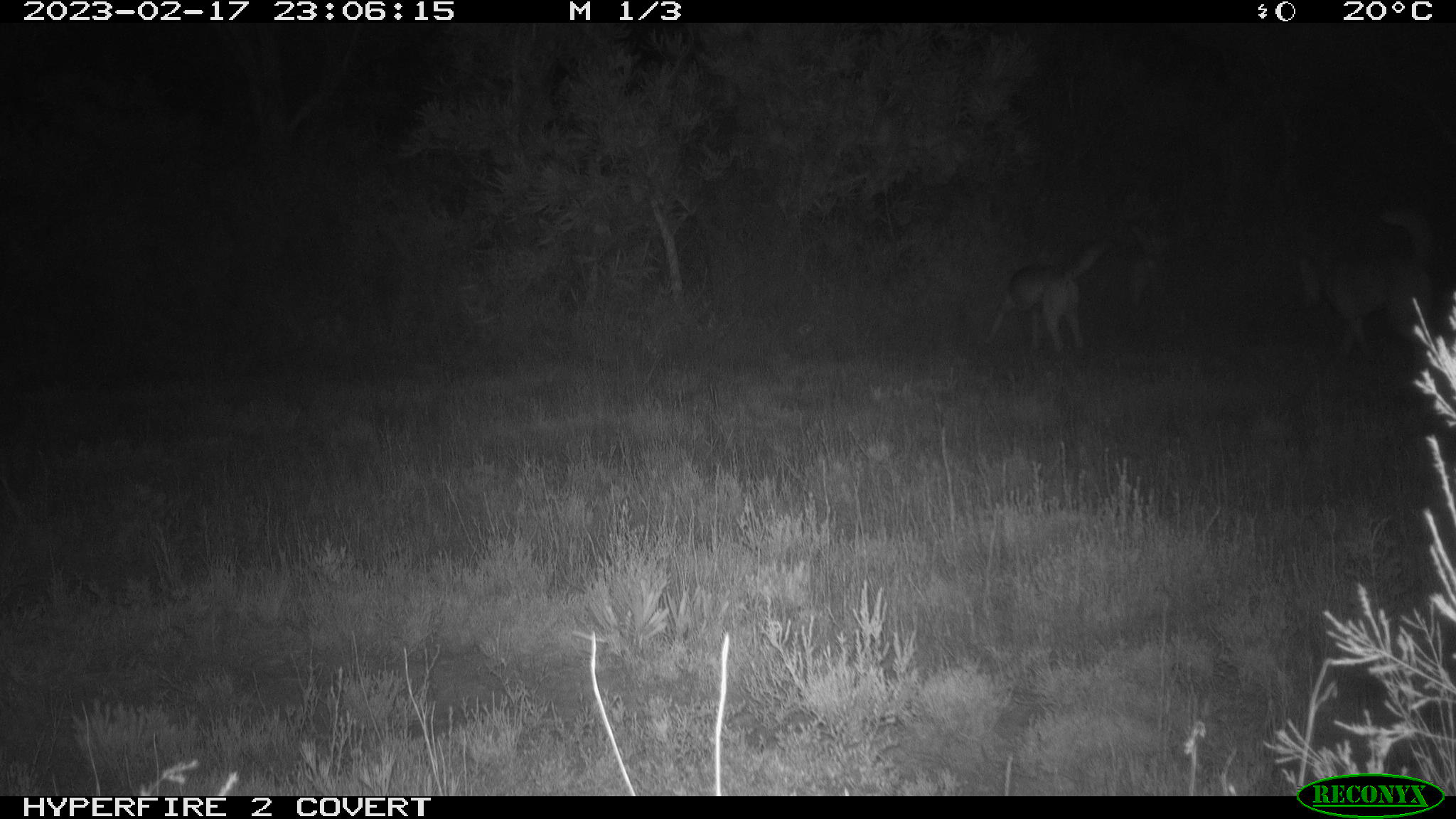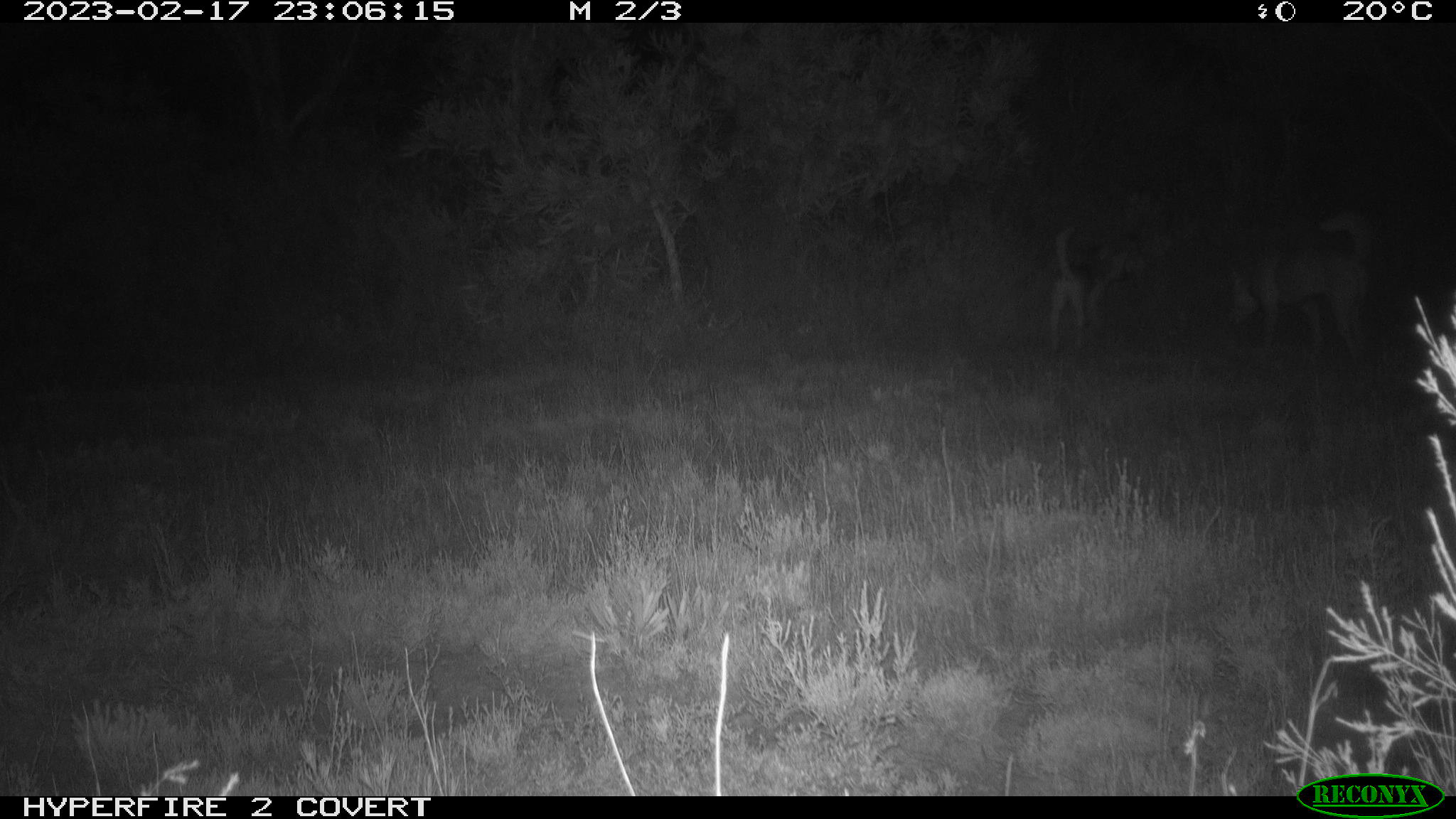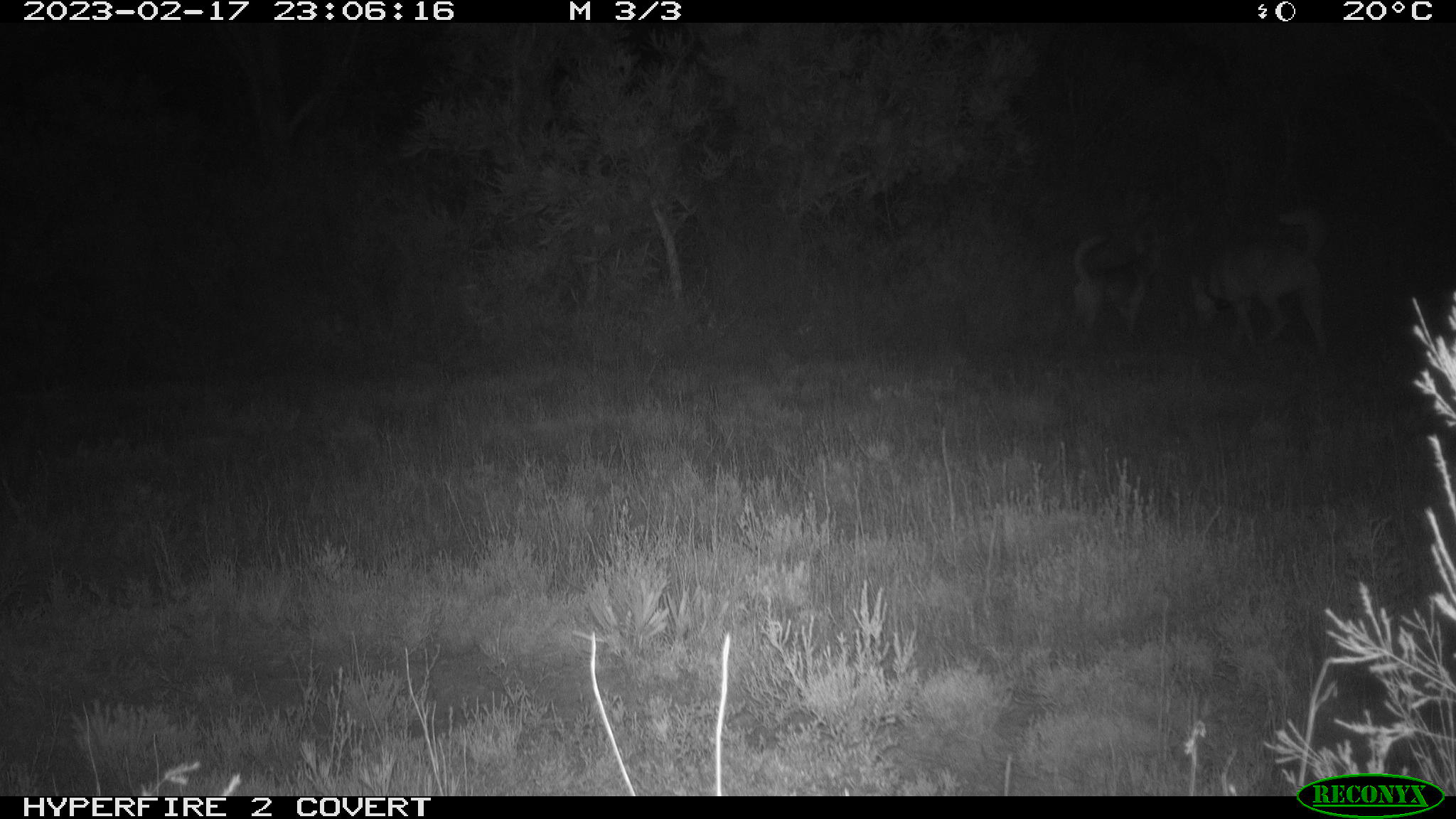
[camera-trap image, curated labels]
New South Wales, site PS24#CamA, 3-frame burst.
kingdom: Animalia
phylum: Chordata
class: Mammalia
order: Carnivora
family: Canidae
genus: Canis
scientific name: Canis familiaris dingo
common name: dingo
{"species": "dingo (Canis familiaris dingo)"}